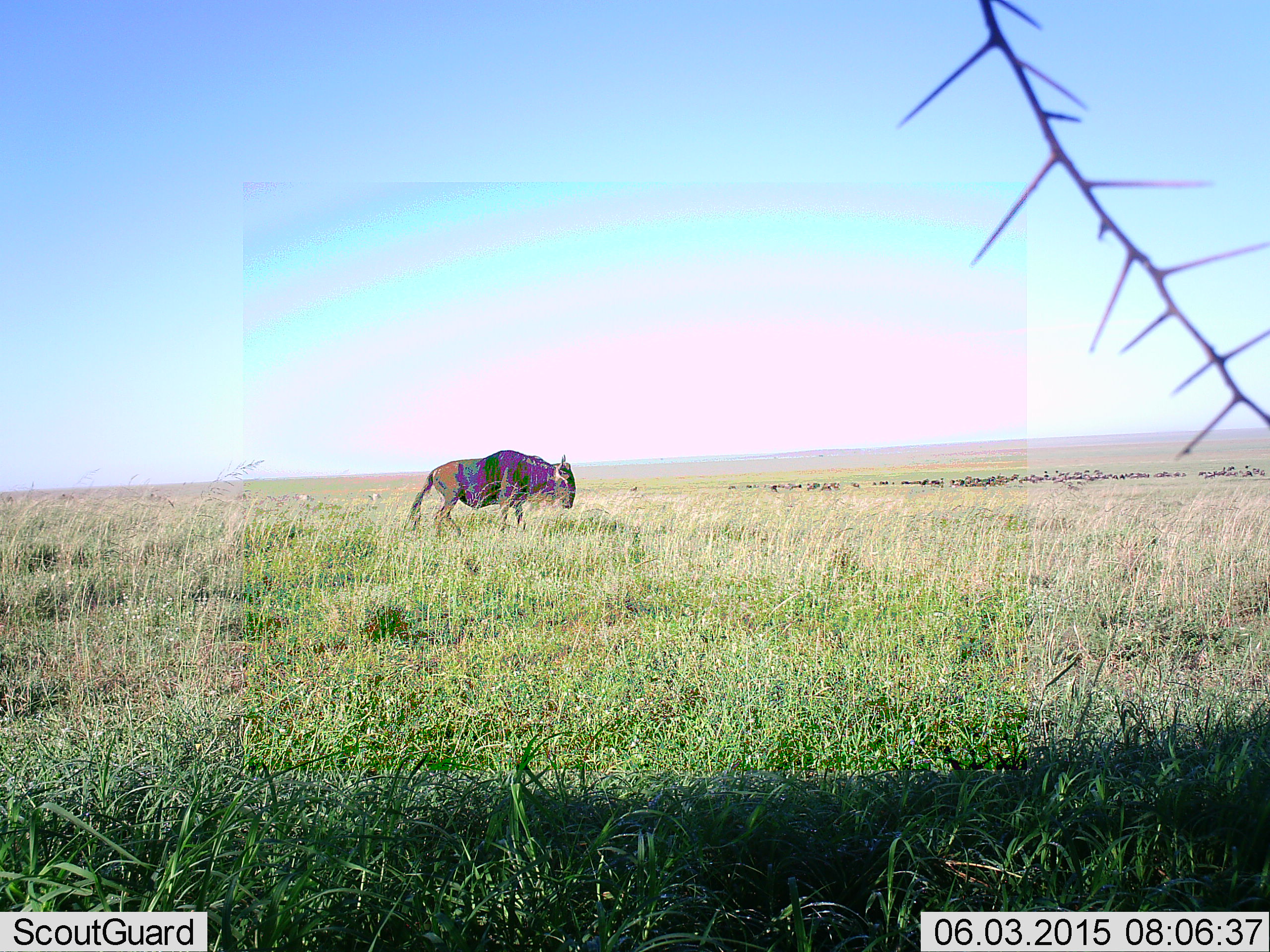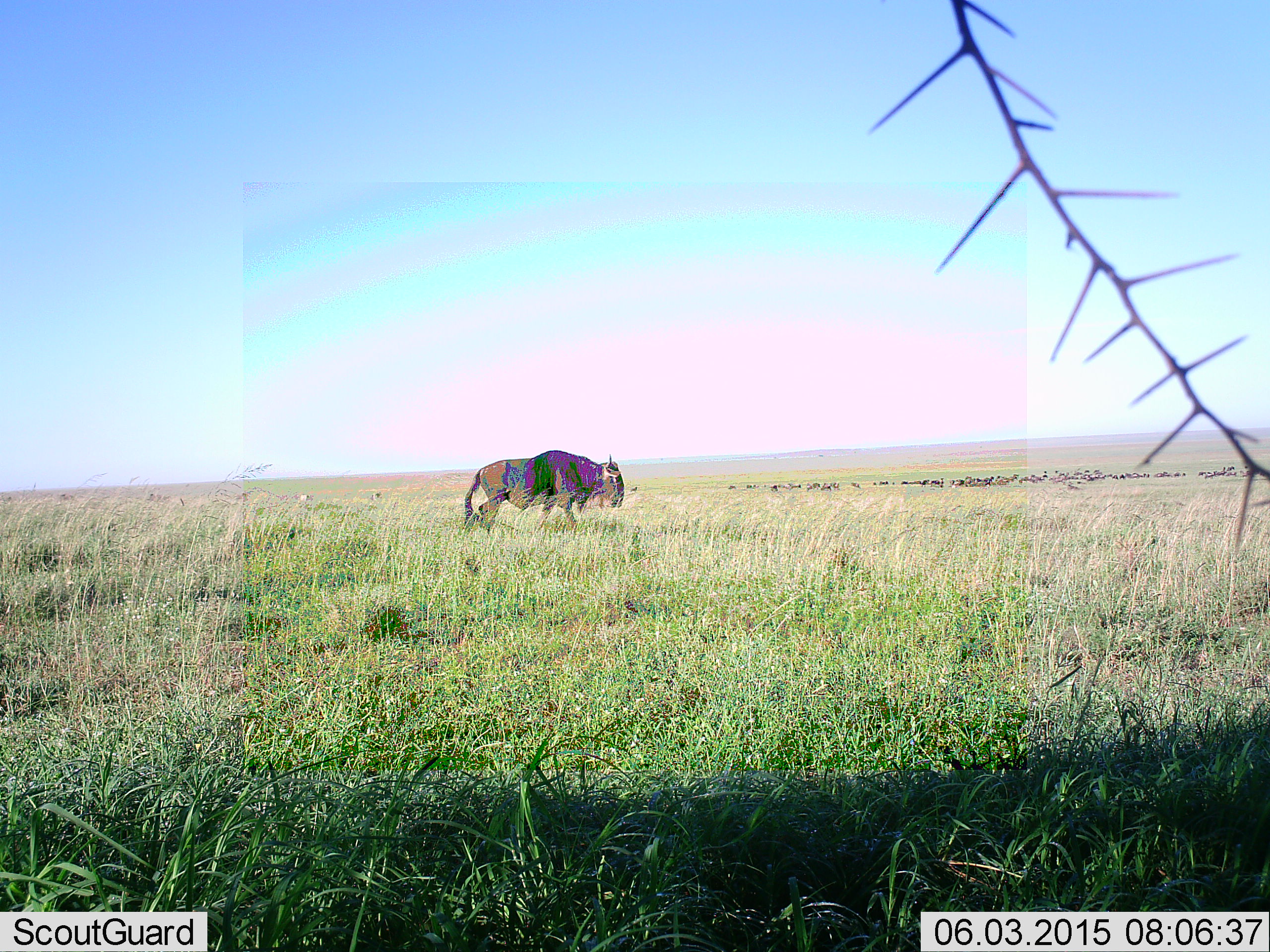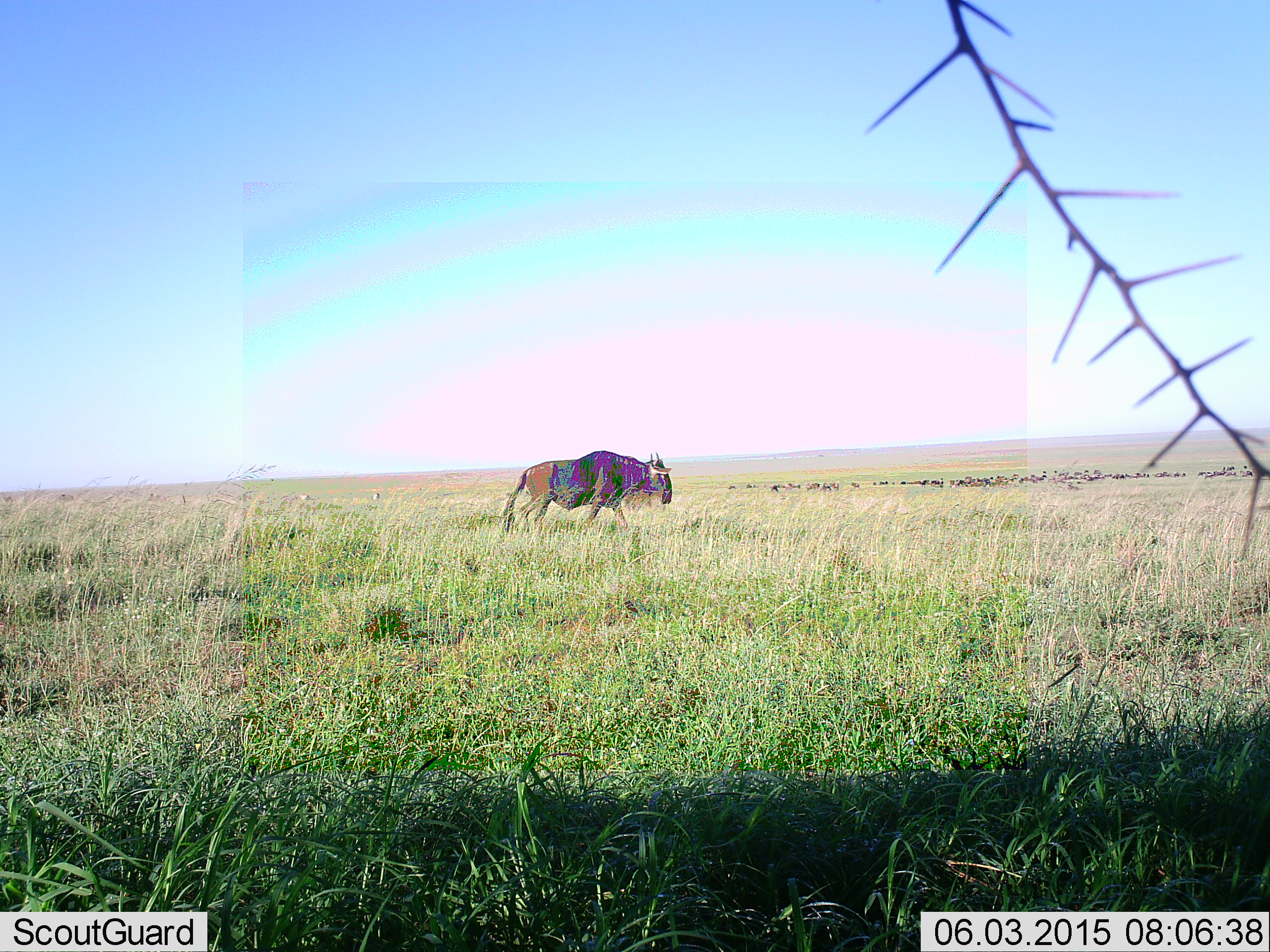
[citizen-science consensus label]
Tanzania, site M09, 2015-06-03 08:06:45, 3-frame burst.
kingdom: Animalia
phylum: Chordata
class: Mammalia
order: Artiodactyla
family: Bovidae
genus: Connochaetes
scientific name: Connochaetes taurinus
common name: blue wildebeest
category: wildebeest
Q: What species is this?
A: Wildebeest (blue wildebeest) (Connochaetes taurinus).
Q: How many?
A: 1.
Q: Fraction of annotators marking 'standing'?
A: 40%.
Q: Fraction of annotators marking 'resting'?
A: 0%.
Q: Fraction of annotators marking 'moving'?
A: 90%.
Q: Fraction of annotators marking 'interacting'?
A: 0%.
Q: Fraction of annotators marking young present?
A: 0%.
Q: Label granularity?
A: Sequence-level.